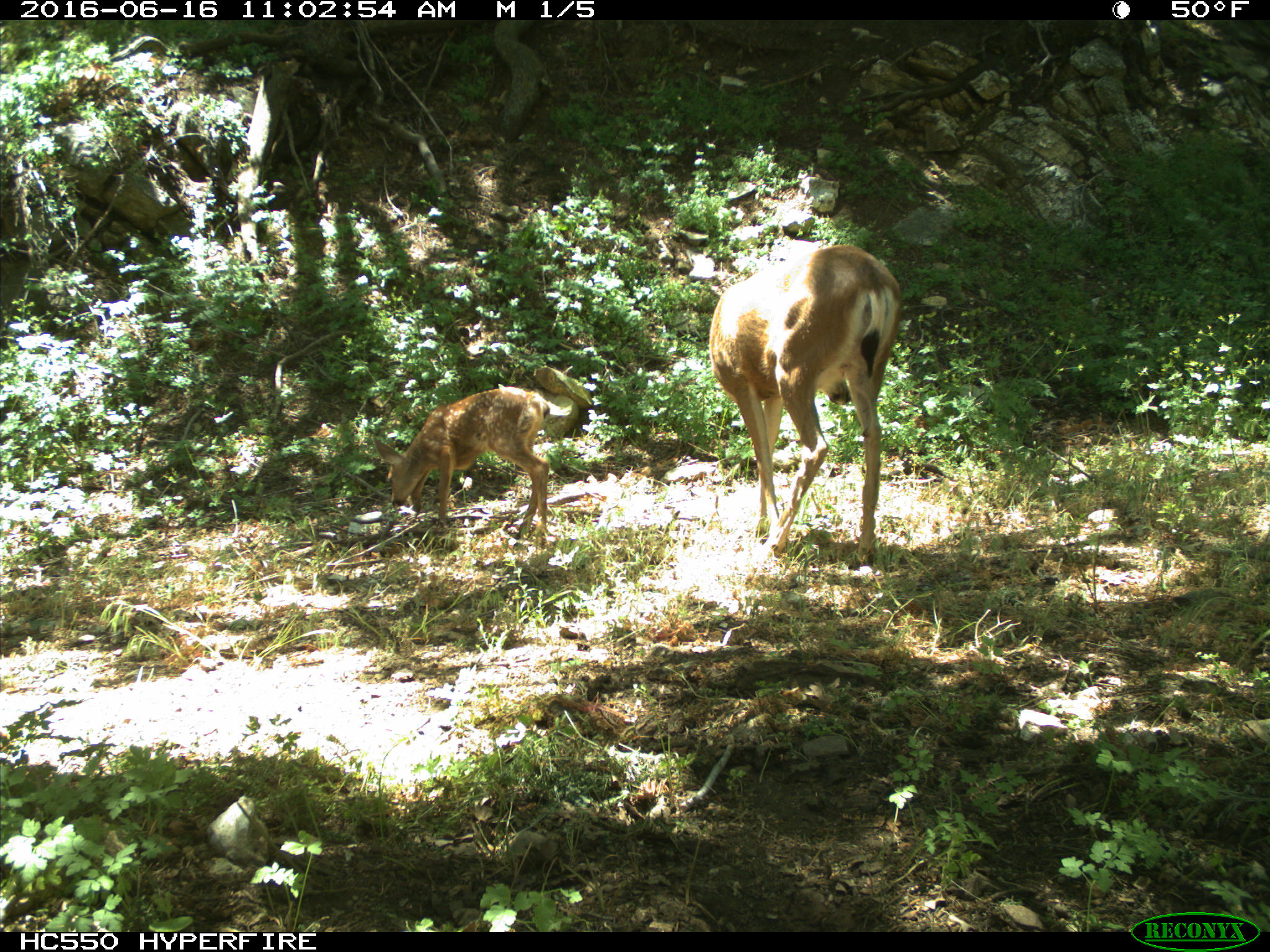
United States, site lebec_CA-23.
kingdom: Animalia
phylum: Chordata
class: Mammalia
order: Artiodactyla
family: Cervidae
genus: Odocoileus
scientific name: Odocoileus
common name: deer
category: unidentified deer